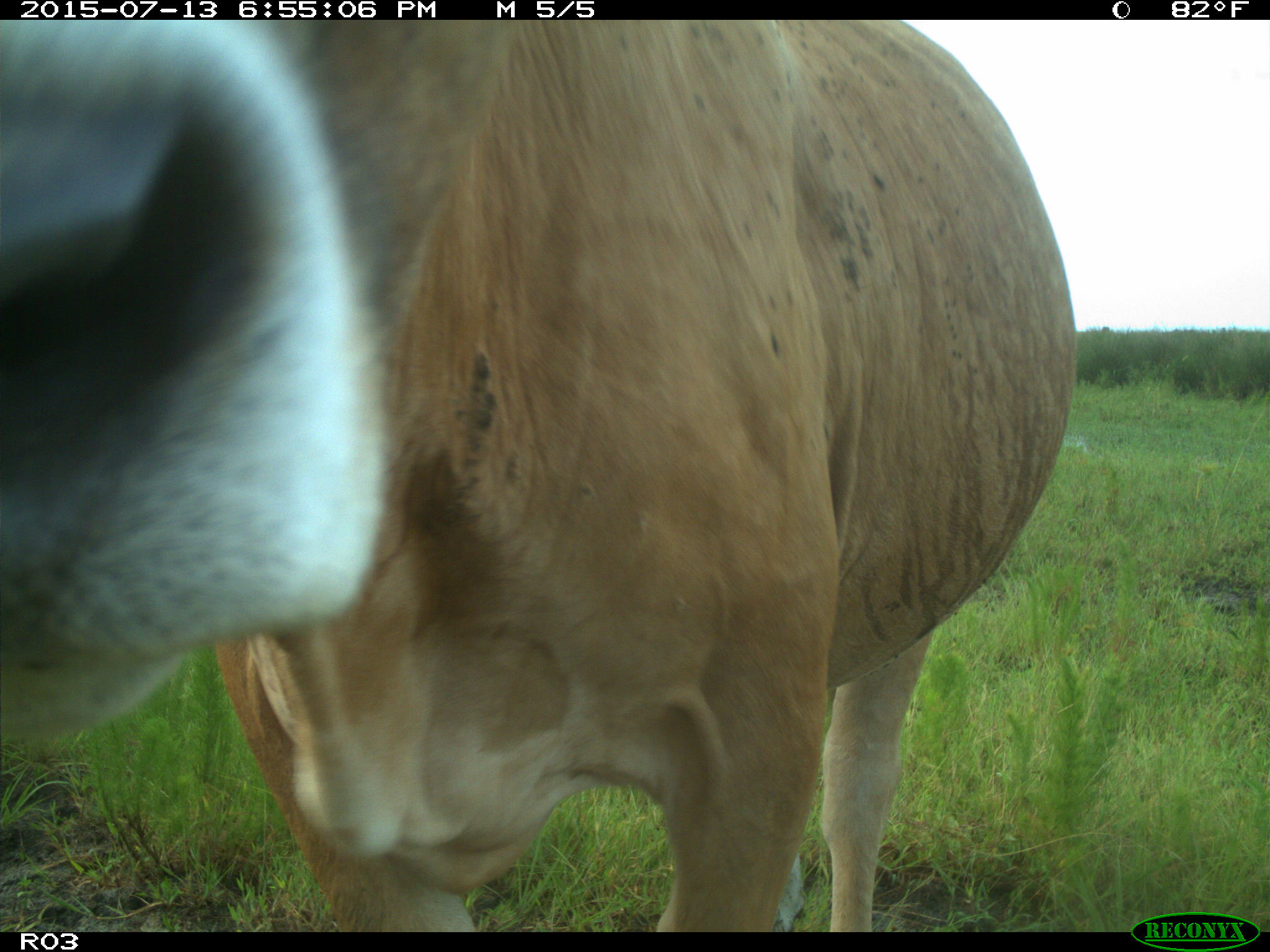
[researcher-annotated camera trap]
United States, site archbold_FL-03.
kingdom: Animalia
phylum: Chordata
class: Mammalia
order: Artiodactyla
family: Bovidae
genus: Bos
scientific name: Bos taurus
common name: domestic cow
Bos taurus (domestic cow).